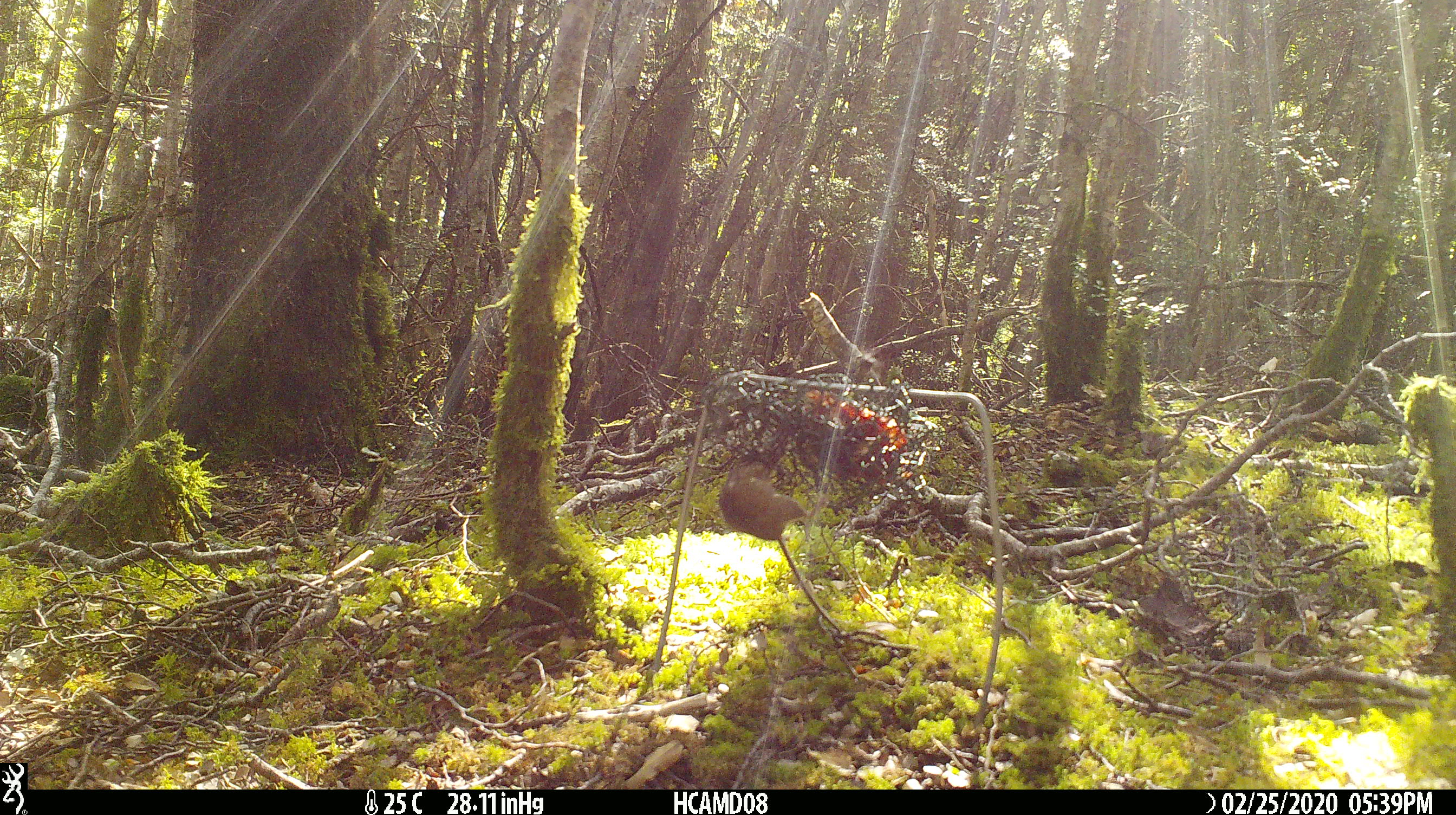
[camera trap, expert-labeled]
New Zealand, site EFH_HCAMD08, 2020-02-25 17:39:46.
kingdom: Animalia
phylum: Chordata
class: Mammalia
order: Rodentia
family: Muridae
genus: Mus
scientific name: Mus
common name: mouse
Mouse (Mus).